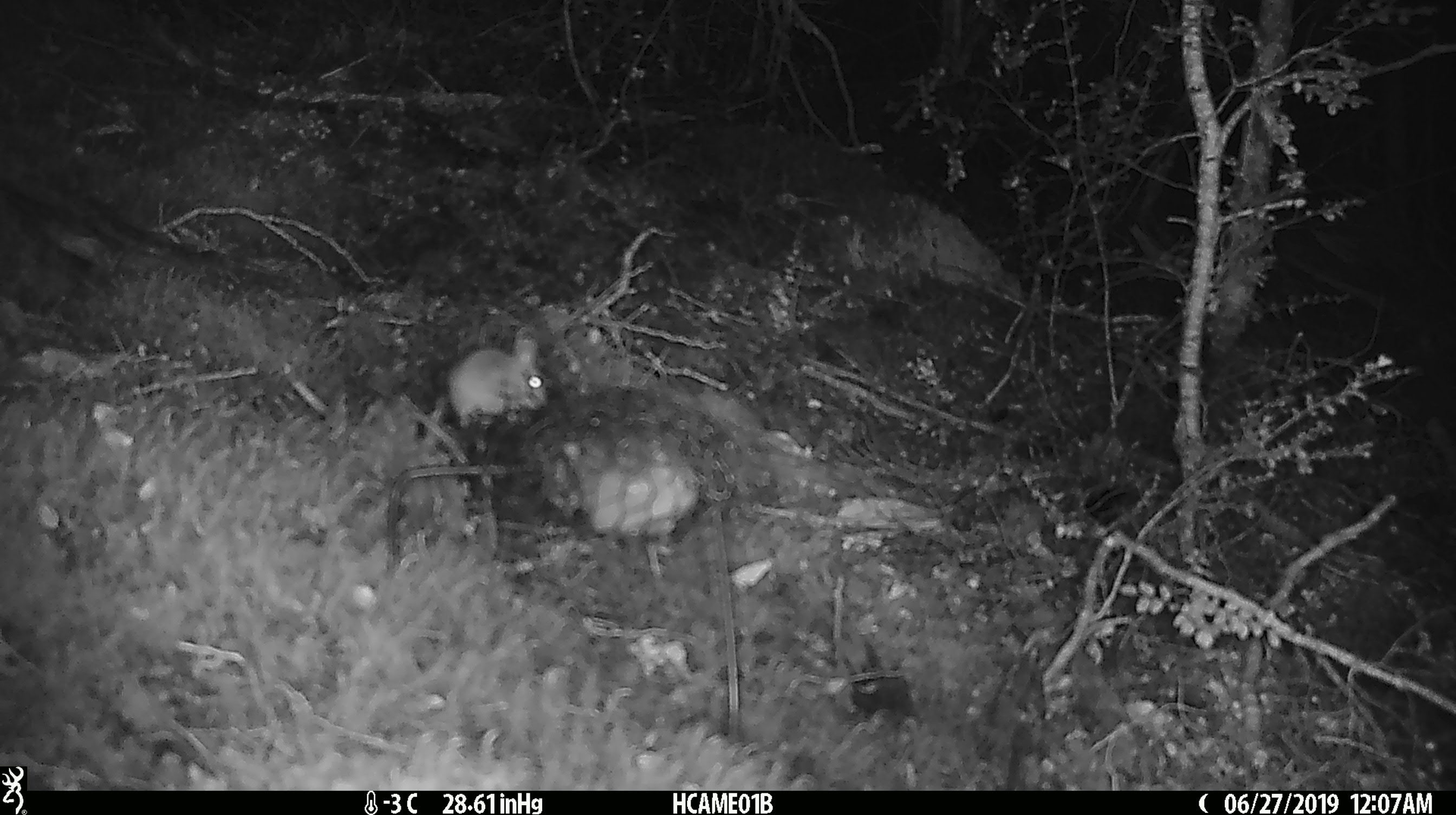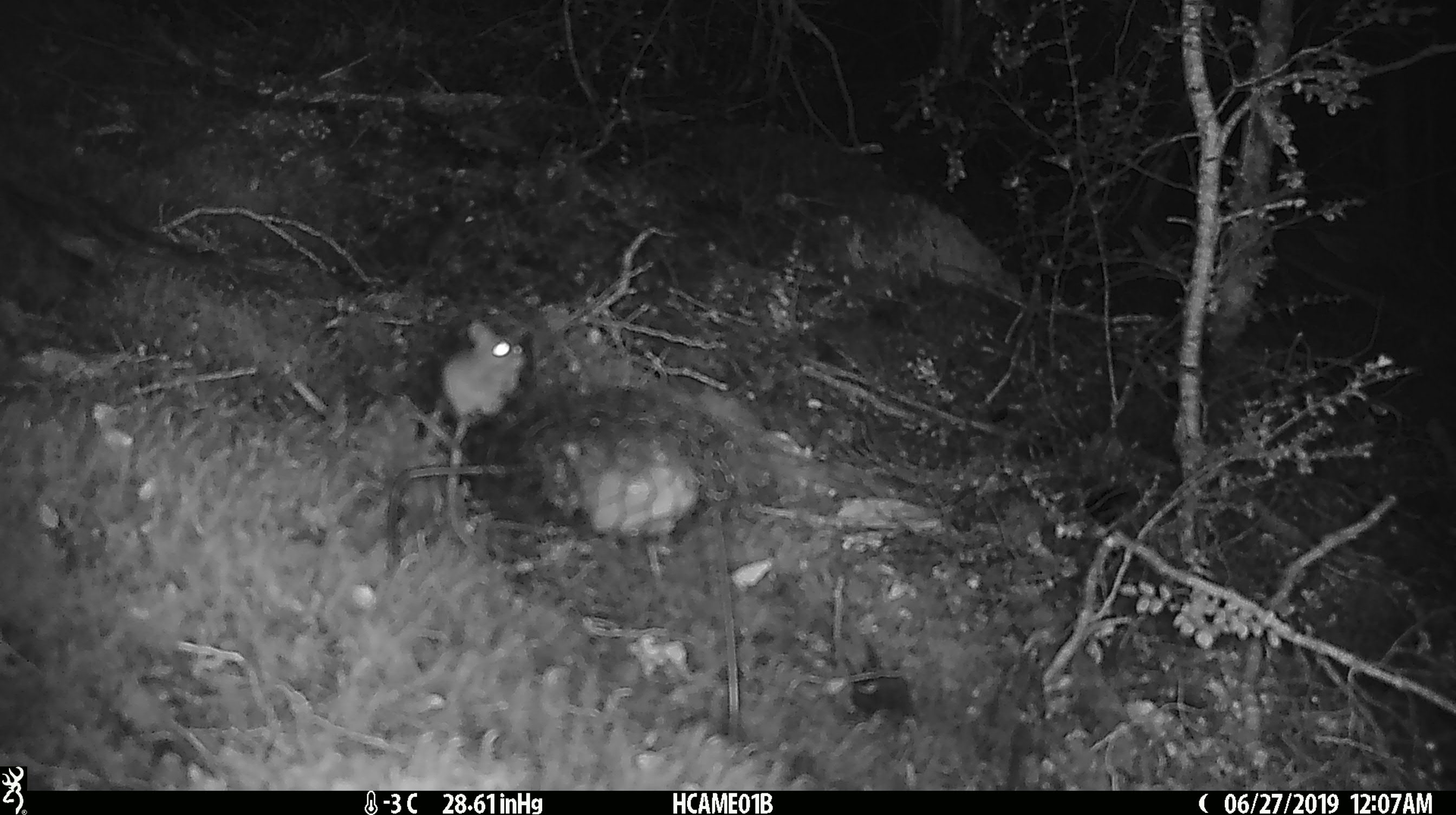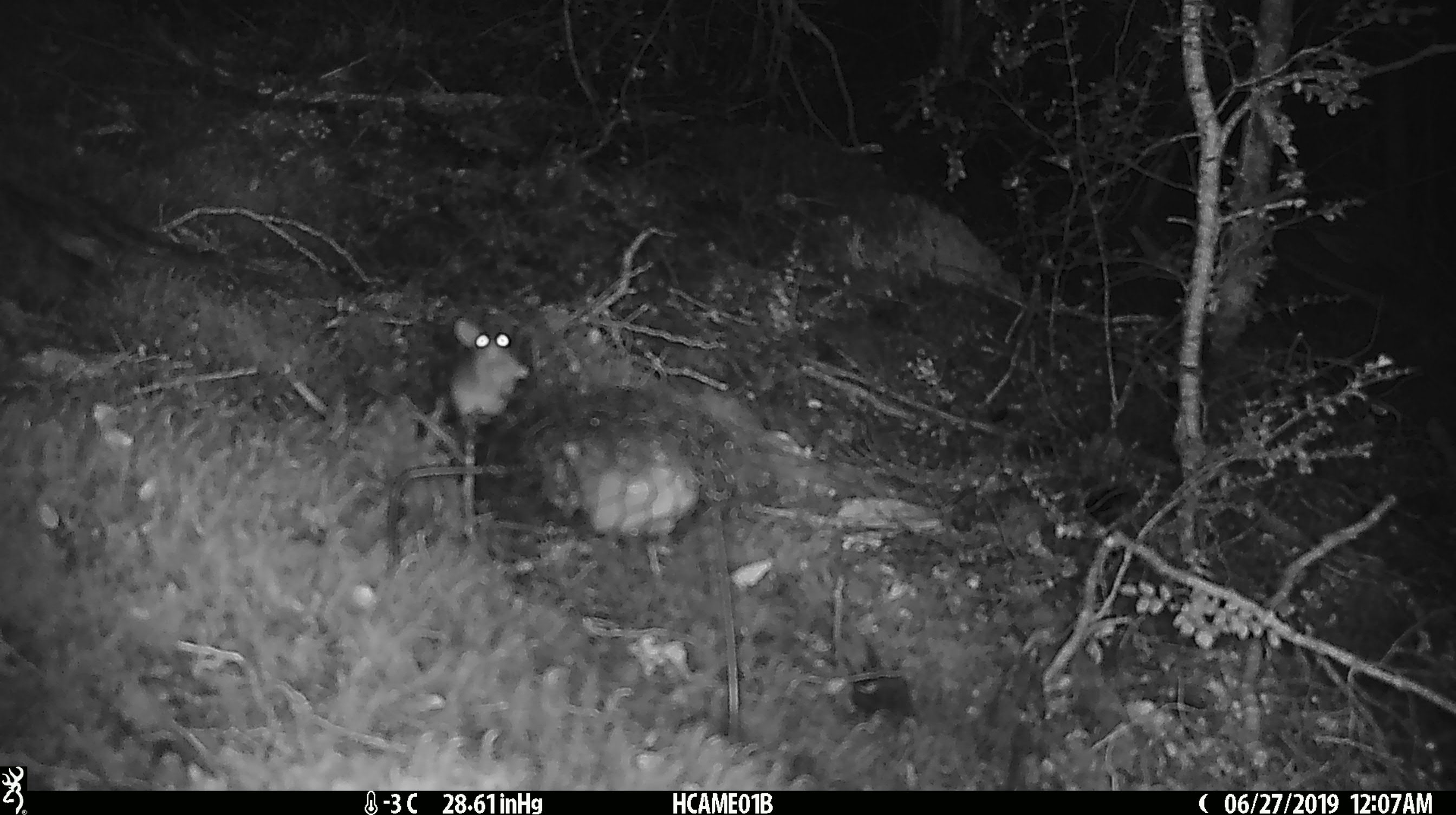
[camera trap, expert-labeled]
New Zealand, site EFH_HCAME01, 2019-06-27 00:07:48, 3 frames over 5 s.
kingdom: Animalia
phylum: Chordata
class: Mammalia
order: Rodentia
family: Muridae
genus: Mus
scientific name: Mus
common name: mouse